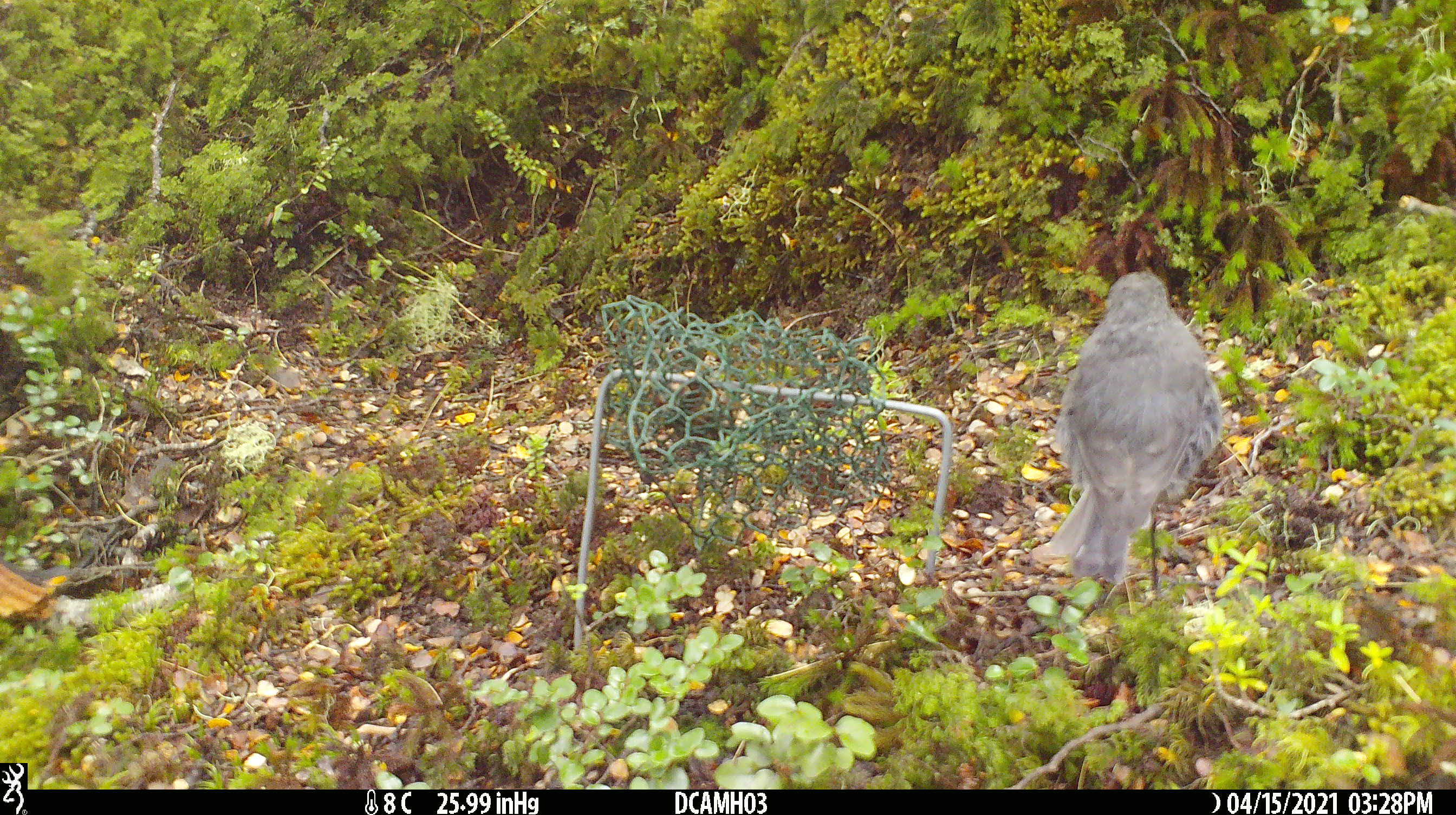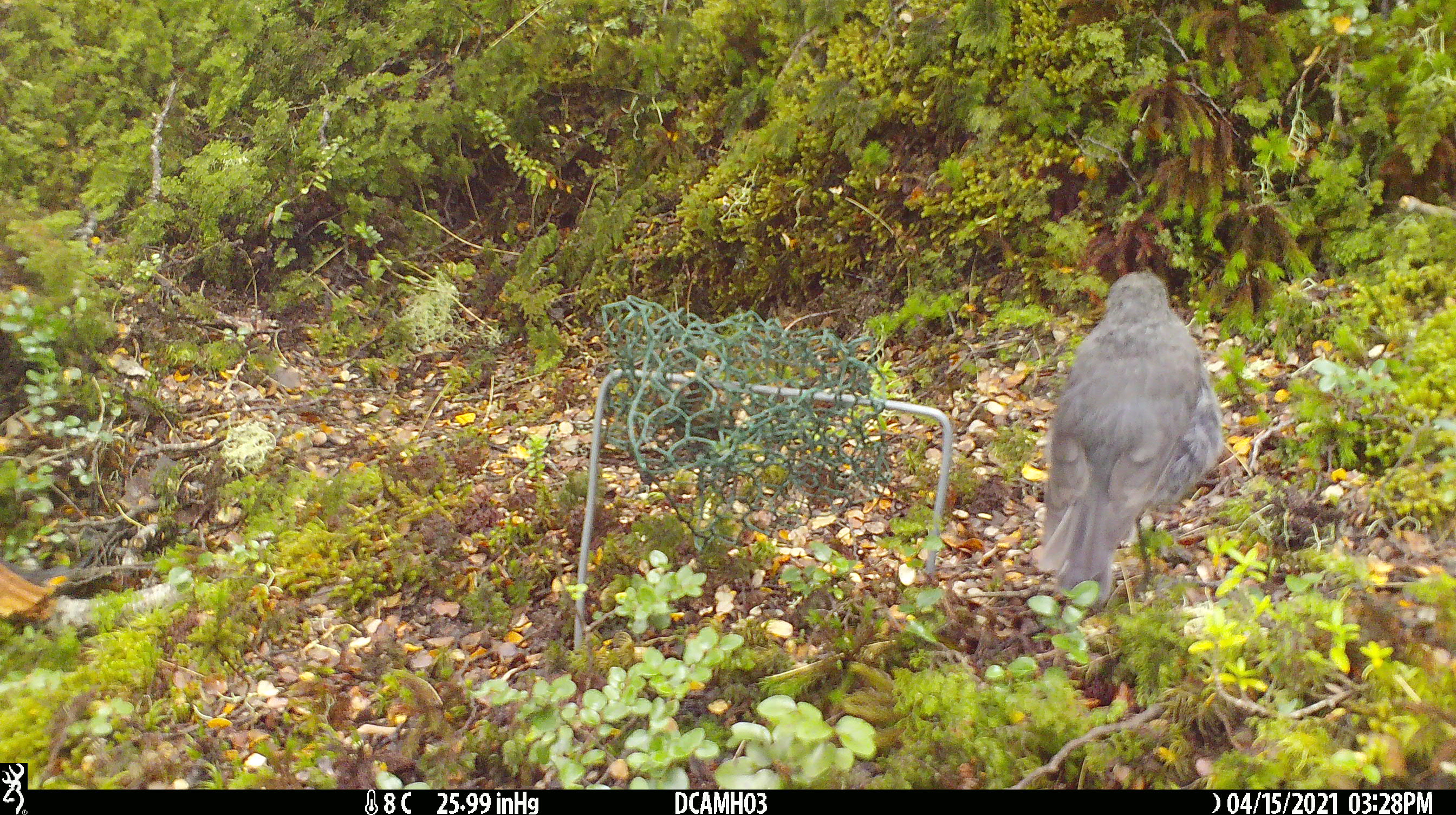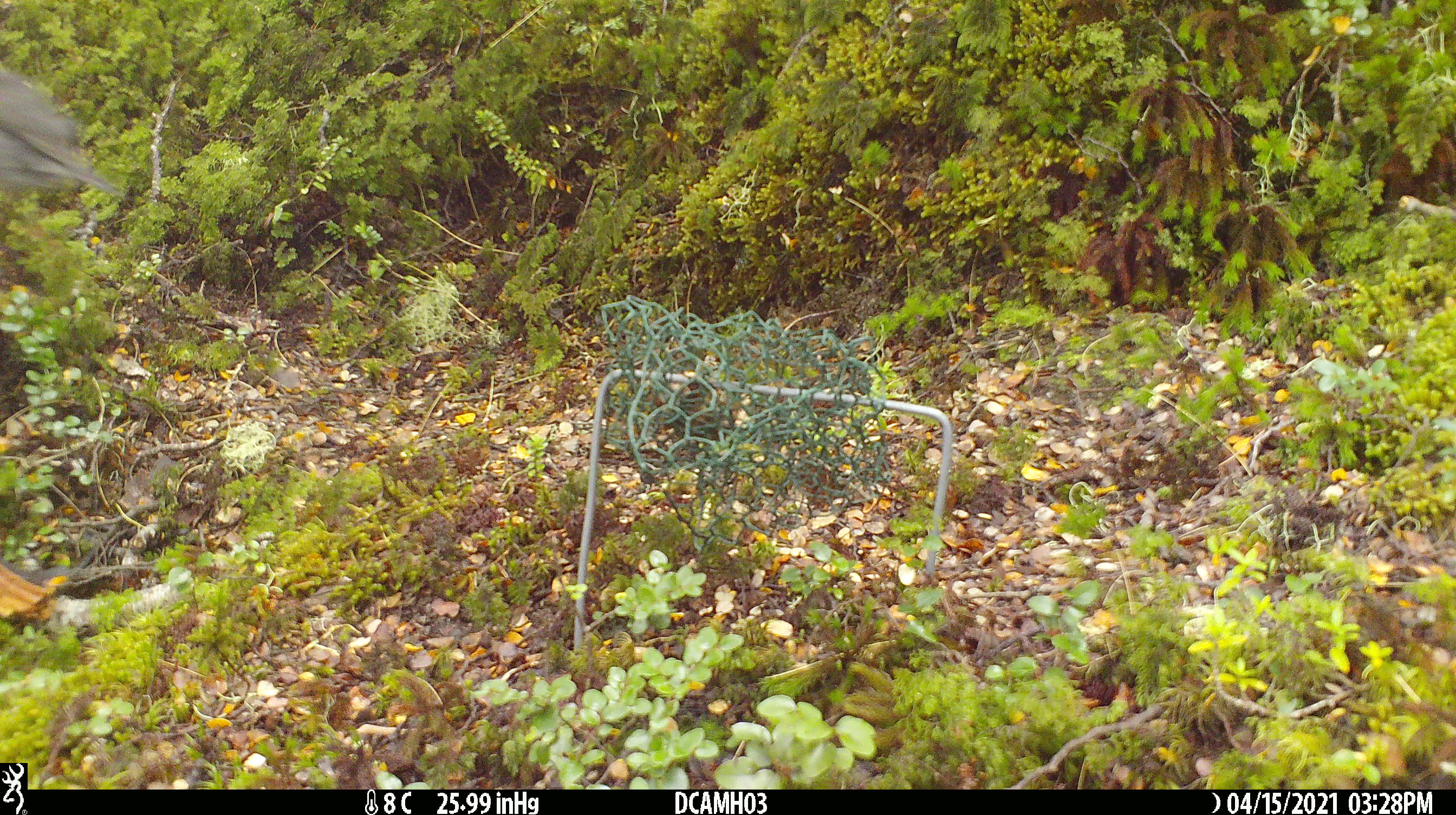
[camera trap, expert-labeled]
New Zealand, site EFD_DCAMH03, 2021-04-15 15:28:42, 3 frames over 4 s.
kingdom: Animalia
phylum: Chordata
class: Aves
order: Passeriformes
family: Petroicidae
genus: Petroica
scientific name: Petroica australis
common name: new zealand robin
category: robin